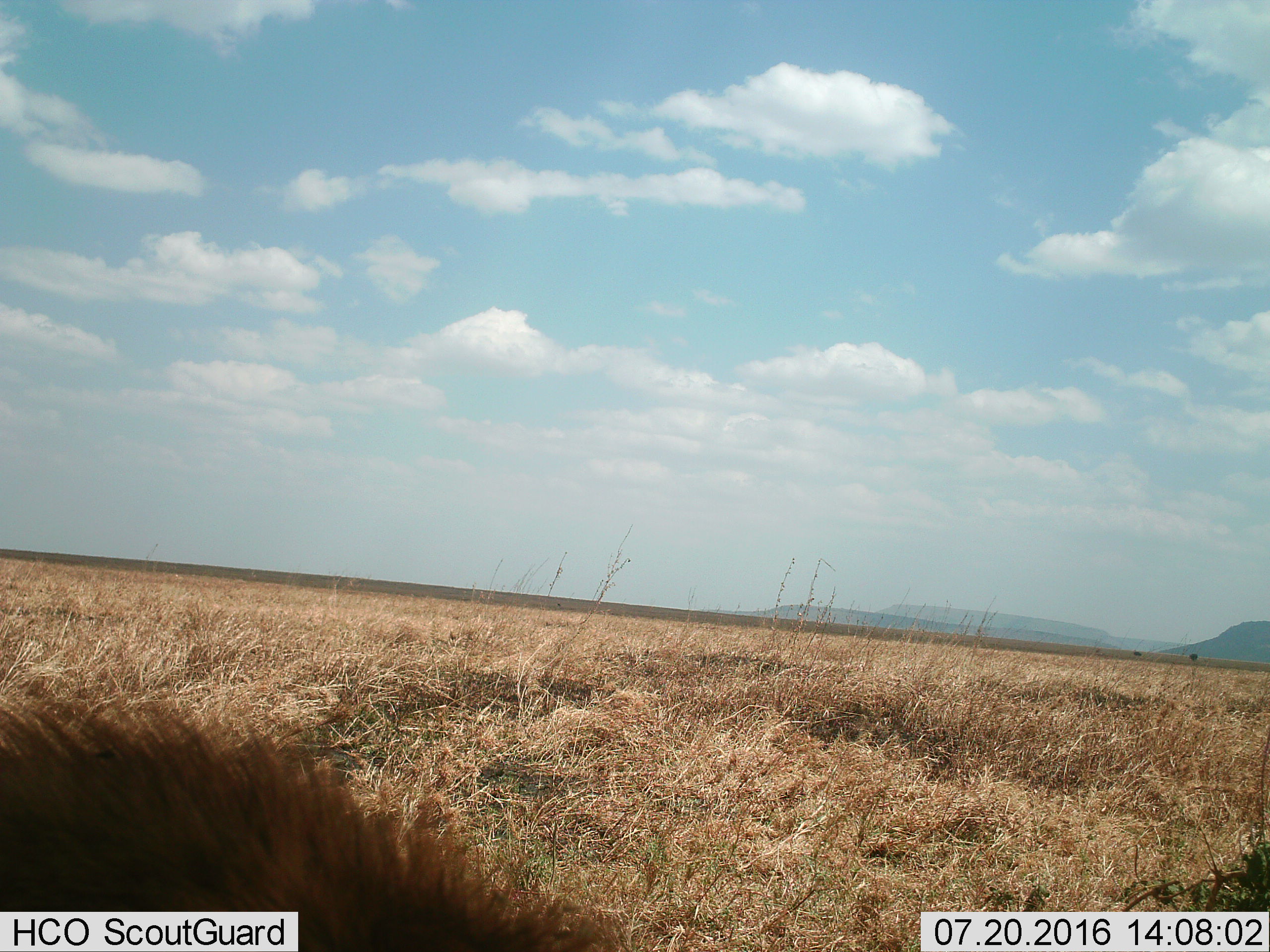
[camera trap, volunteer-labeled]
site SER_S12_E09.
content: unidentified animal